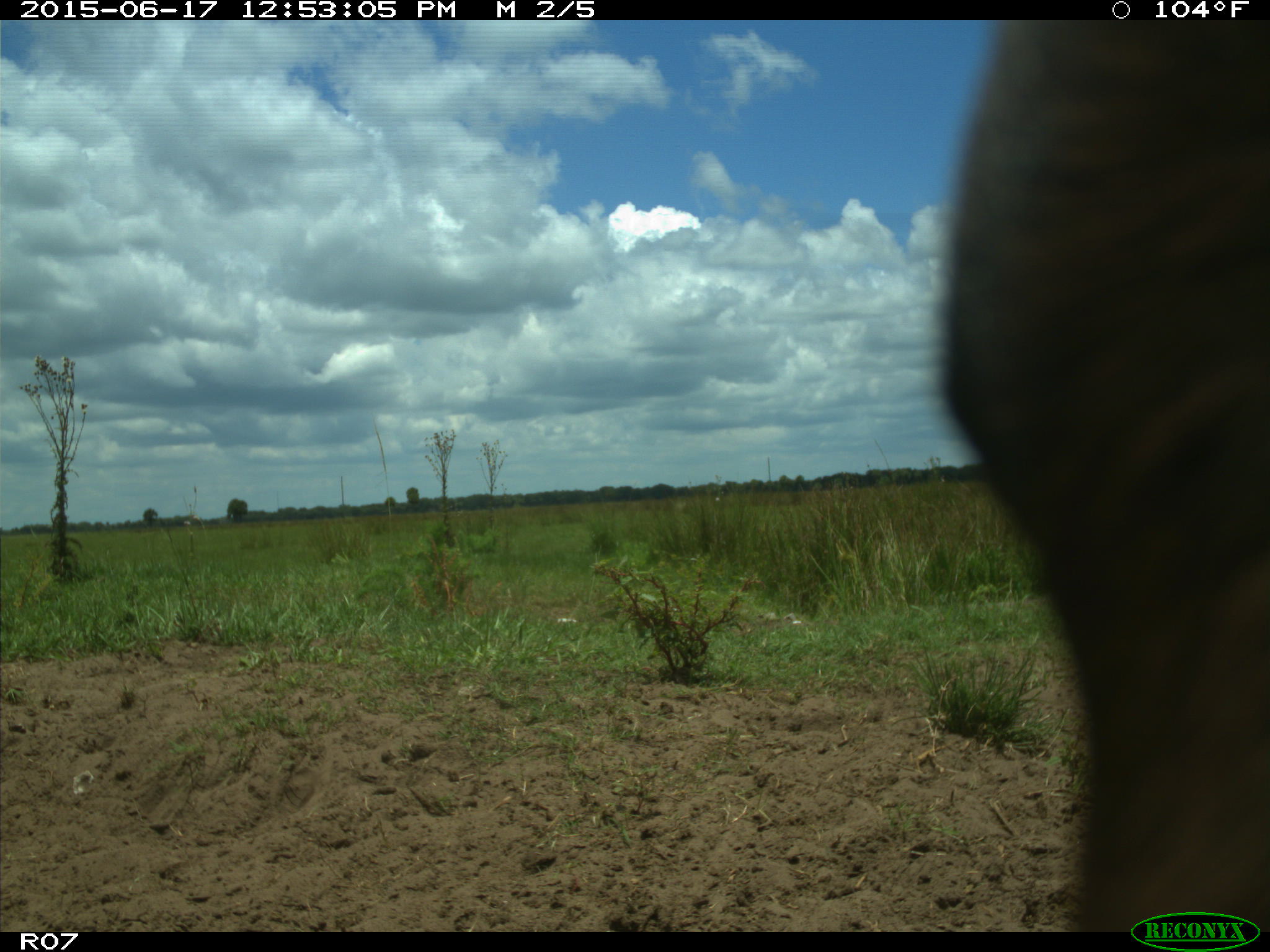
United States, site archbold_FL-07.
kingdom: Animalia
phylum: Chordata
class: Mammalia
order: Artiodactyla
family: Bovidae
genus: Bos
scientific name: Bos taurus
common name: domestic cow